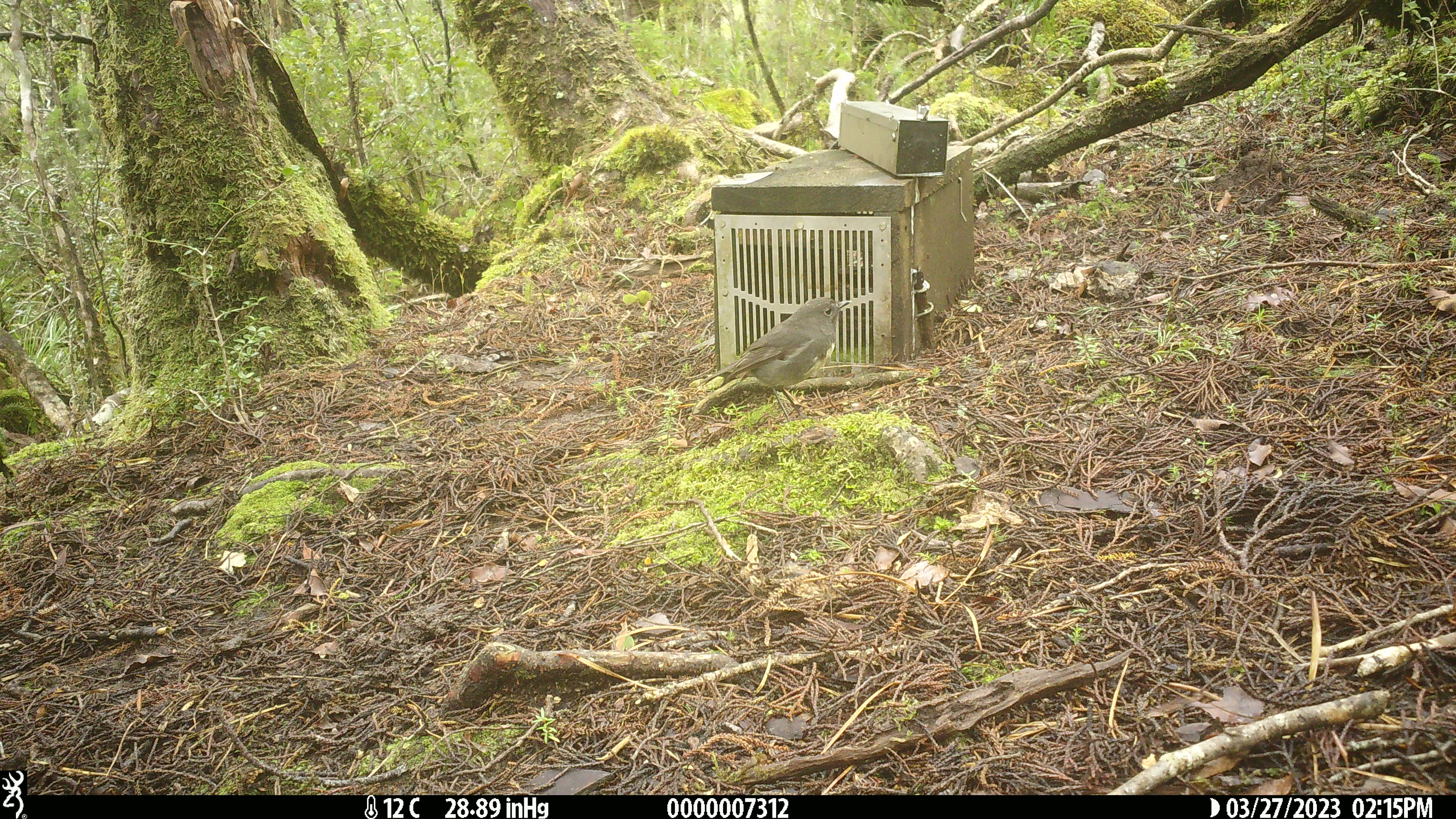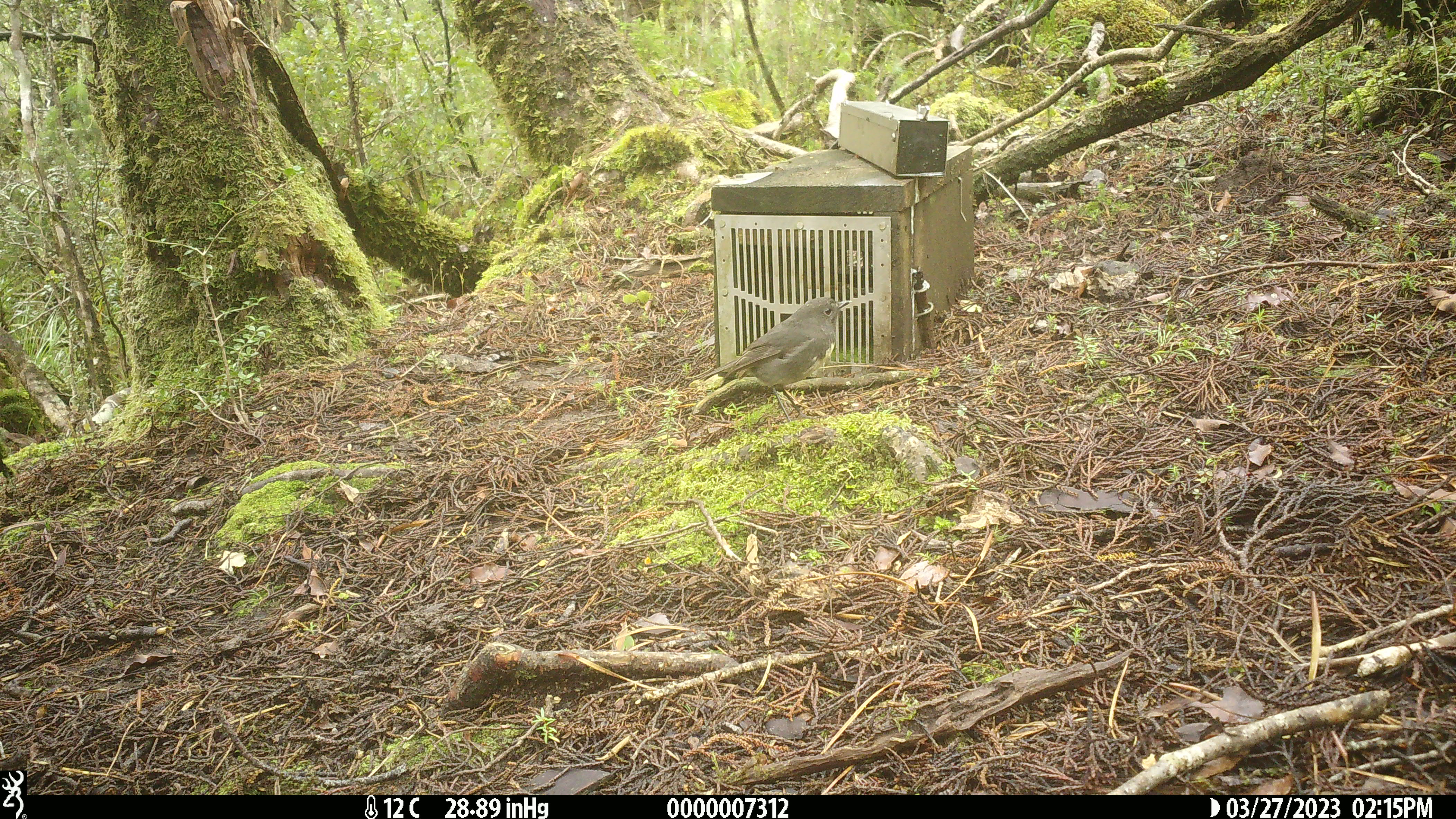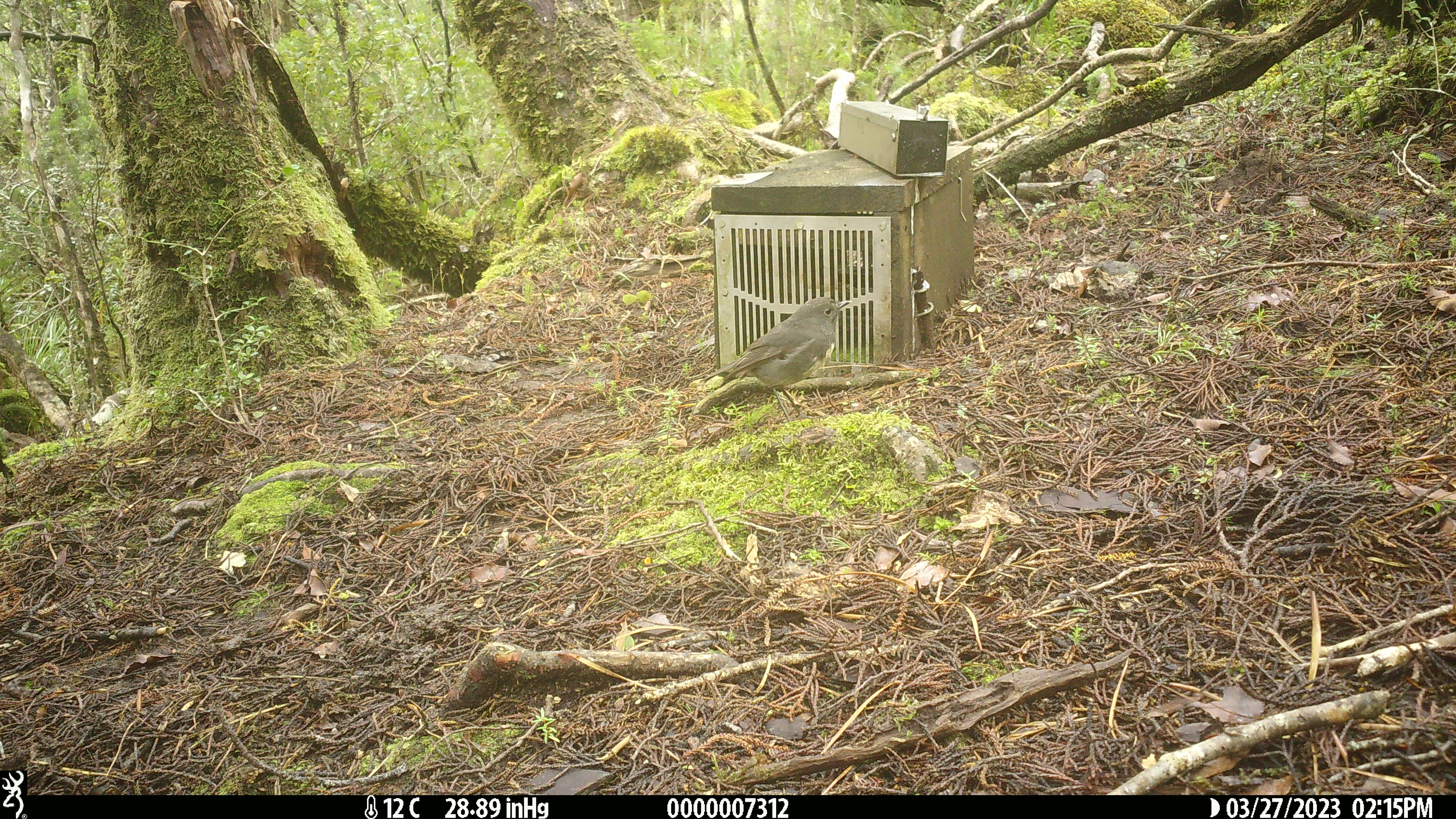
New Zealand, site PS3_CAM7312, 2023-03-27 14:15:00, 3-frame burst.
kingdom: Animalia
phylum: Chordata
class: Aves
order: Passeriformes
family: Petroicidae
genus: Petroica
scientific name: Petroica australis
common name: new zealand robin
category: robin